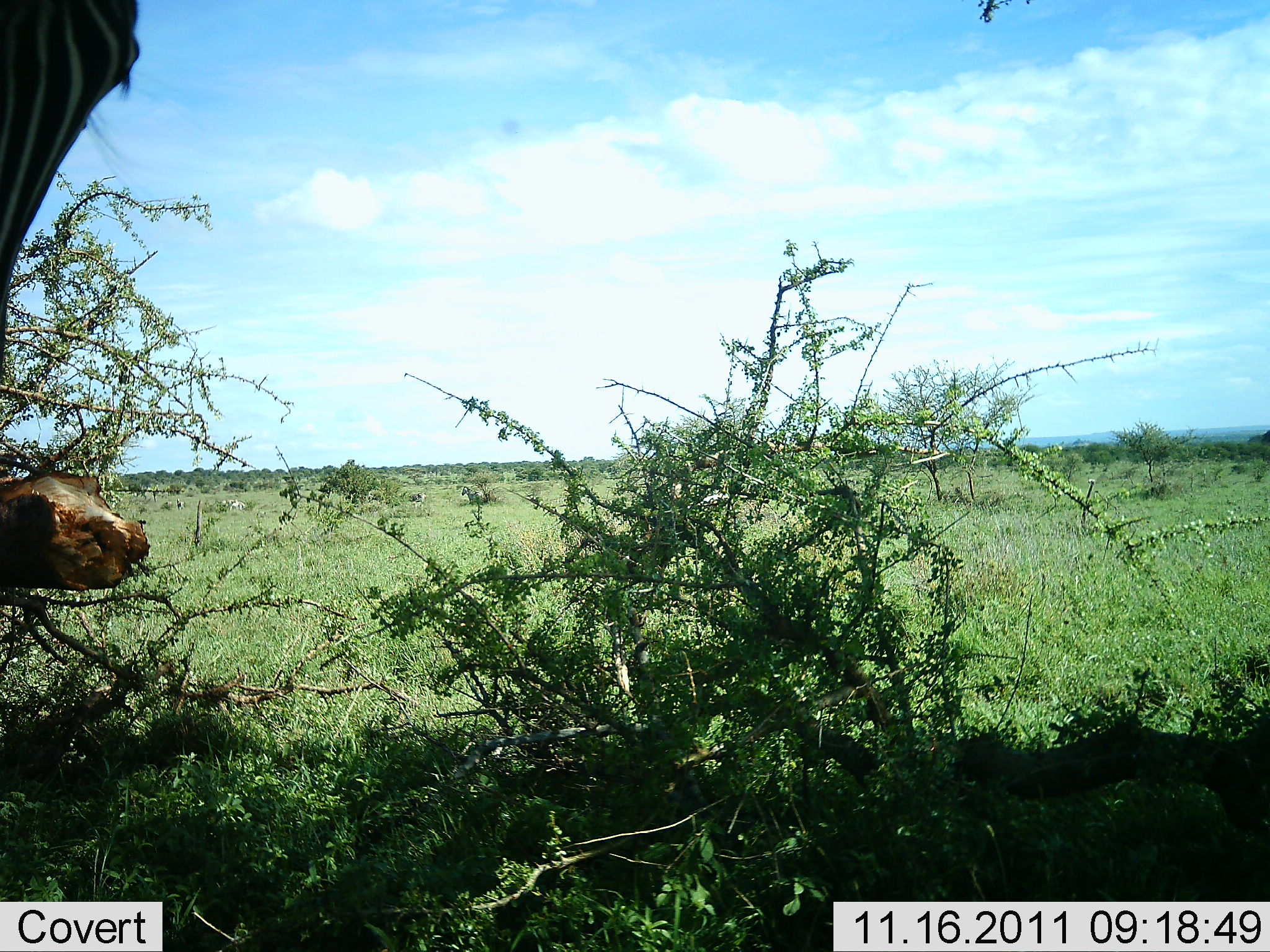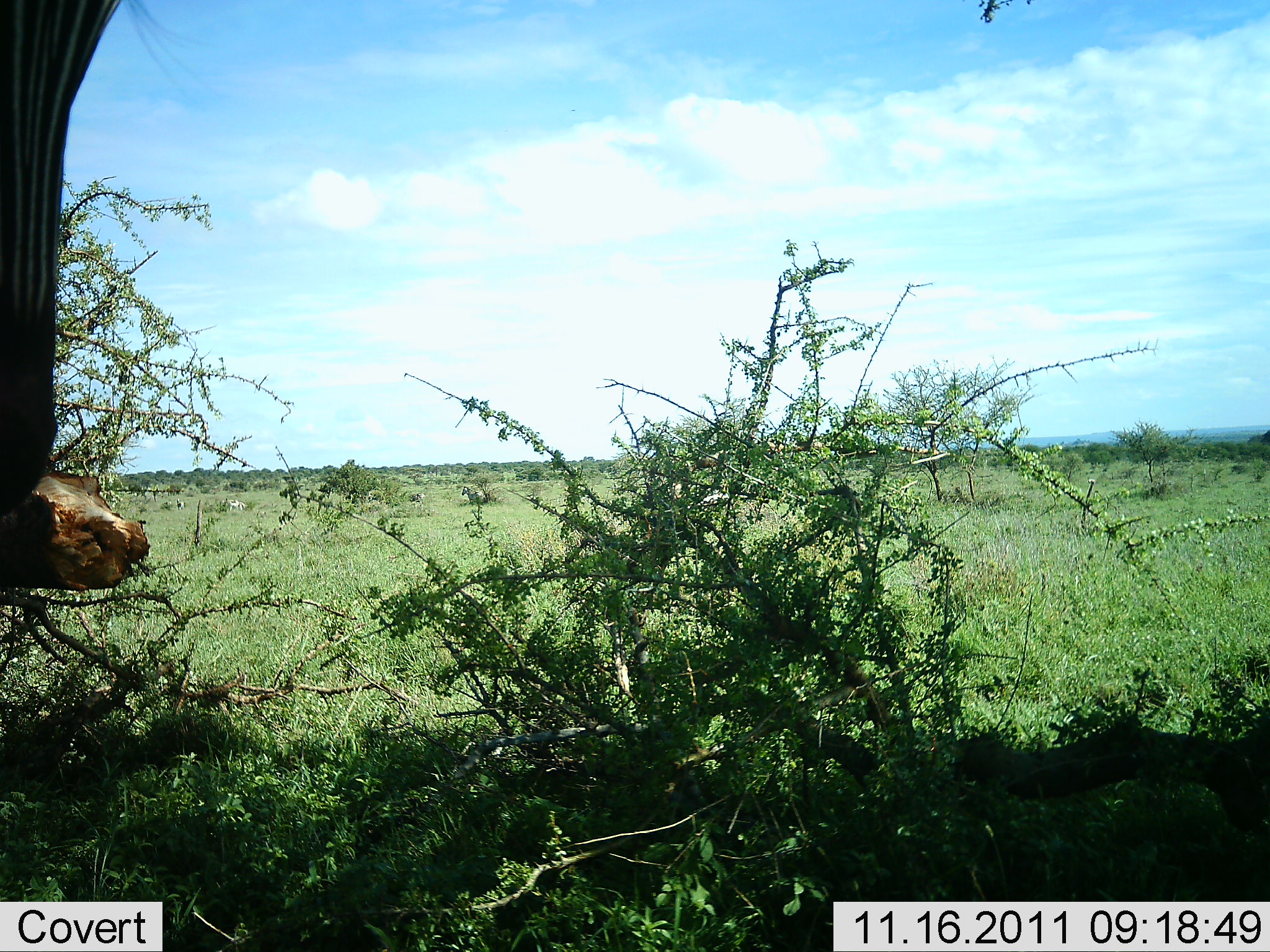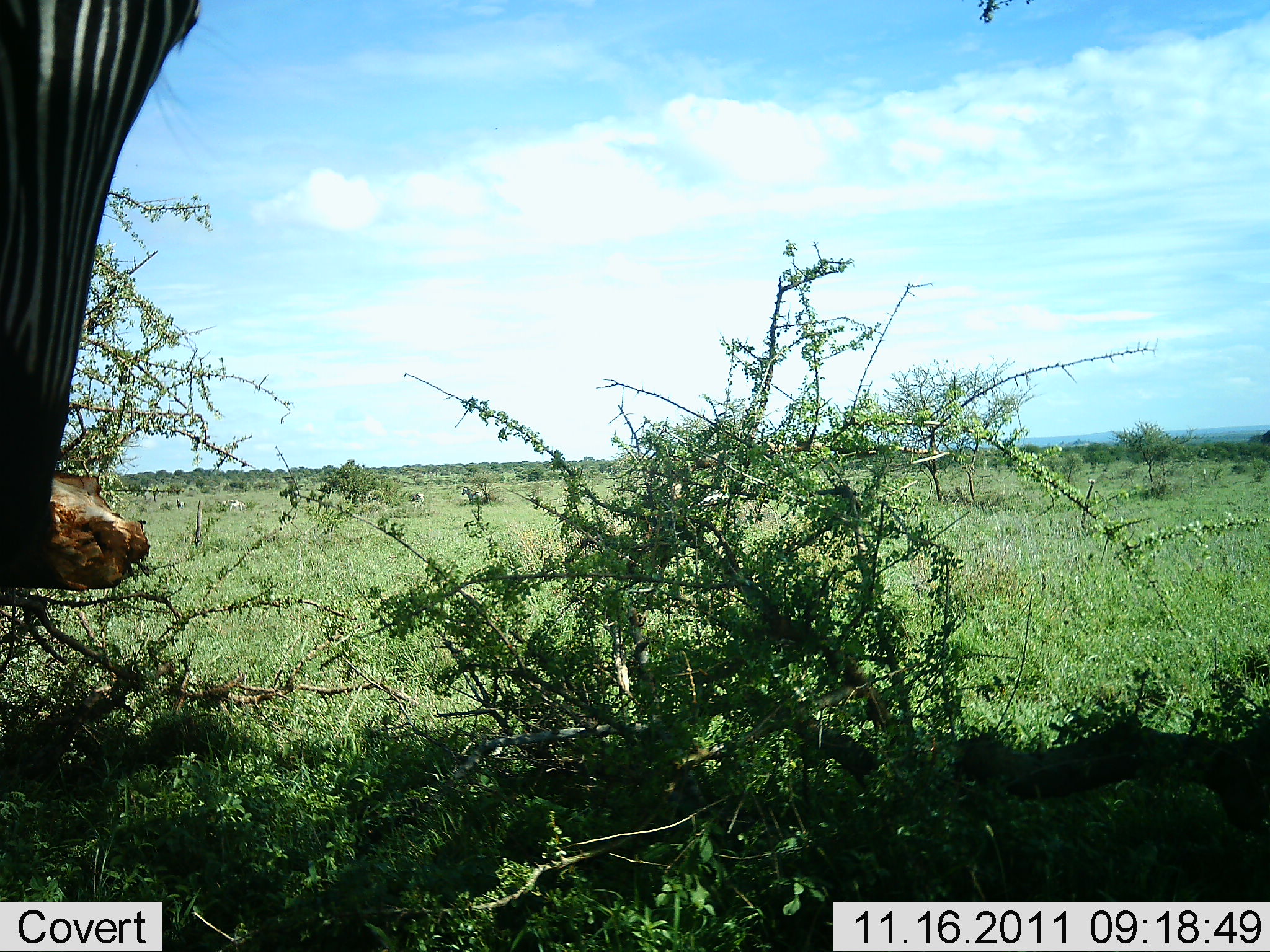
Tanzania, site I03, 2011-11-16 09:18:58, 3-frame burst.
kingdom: Animalia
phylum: Chordata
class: Mammalia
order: Perissodactyla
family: Equidae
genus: Equus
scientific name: Equus quagga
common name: plains zebra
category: zebra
Zebra (plains zebra) (Equus quagga), count 1. Behavior (volunteer vote fractions): standing 92%, resting 8%, moving 8%, interacting 0%. Young present (vote fraction): 0%. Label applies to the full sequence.